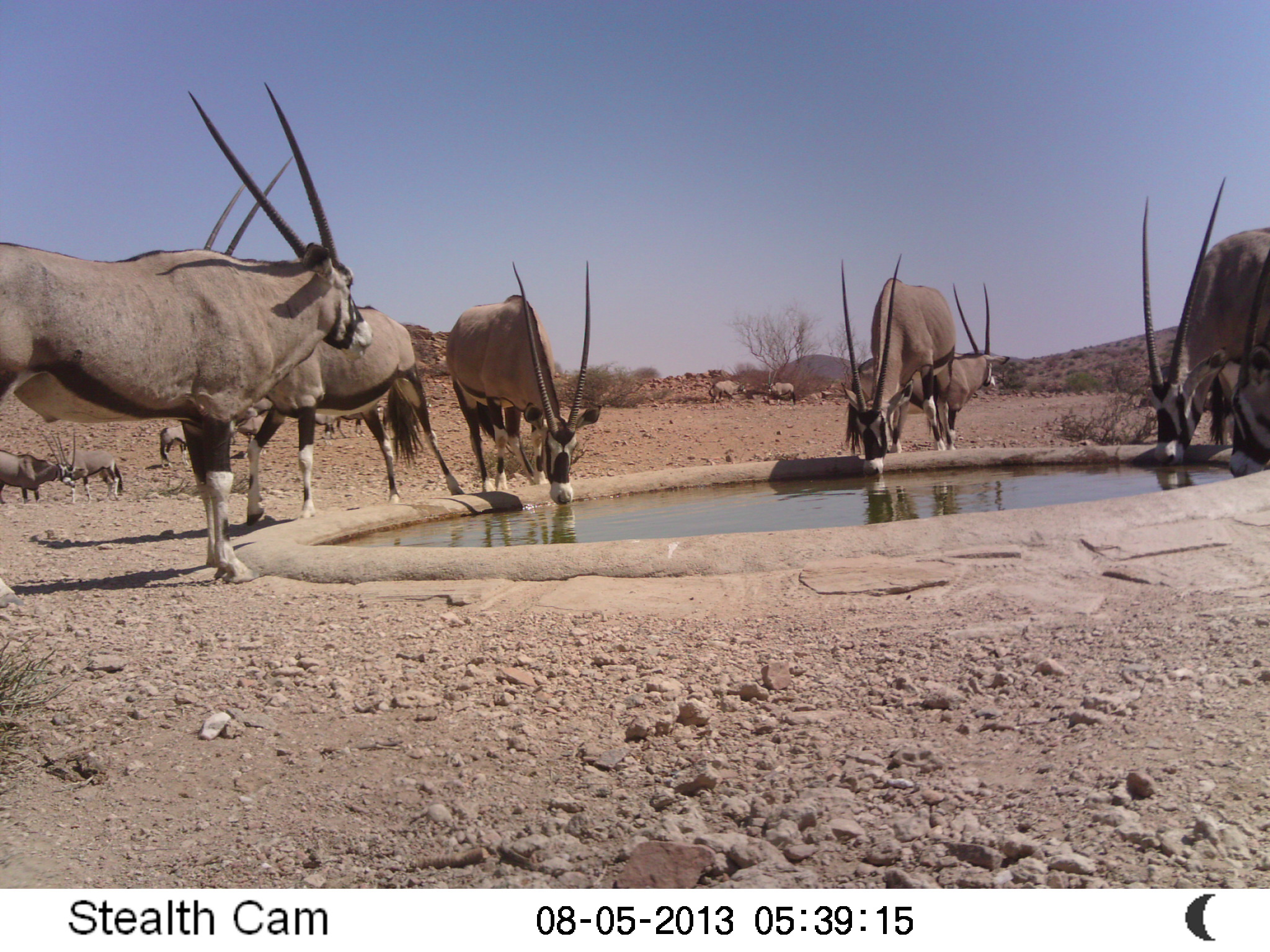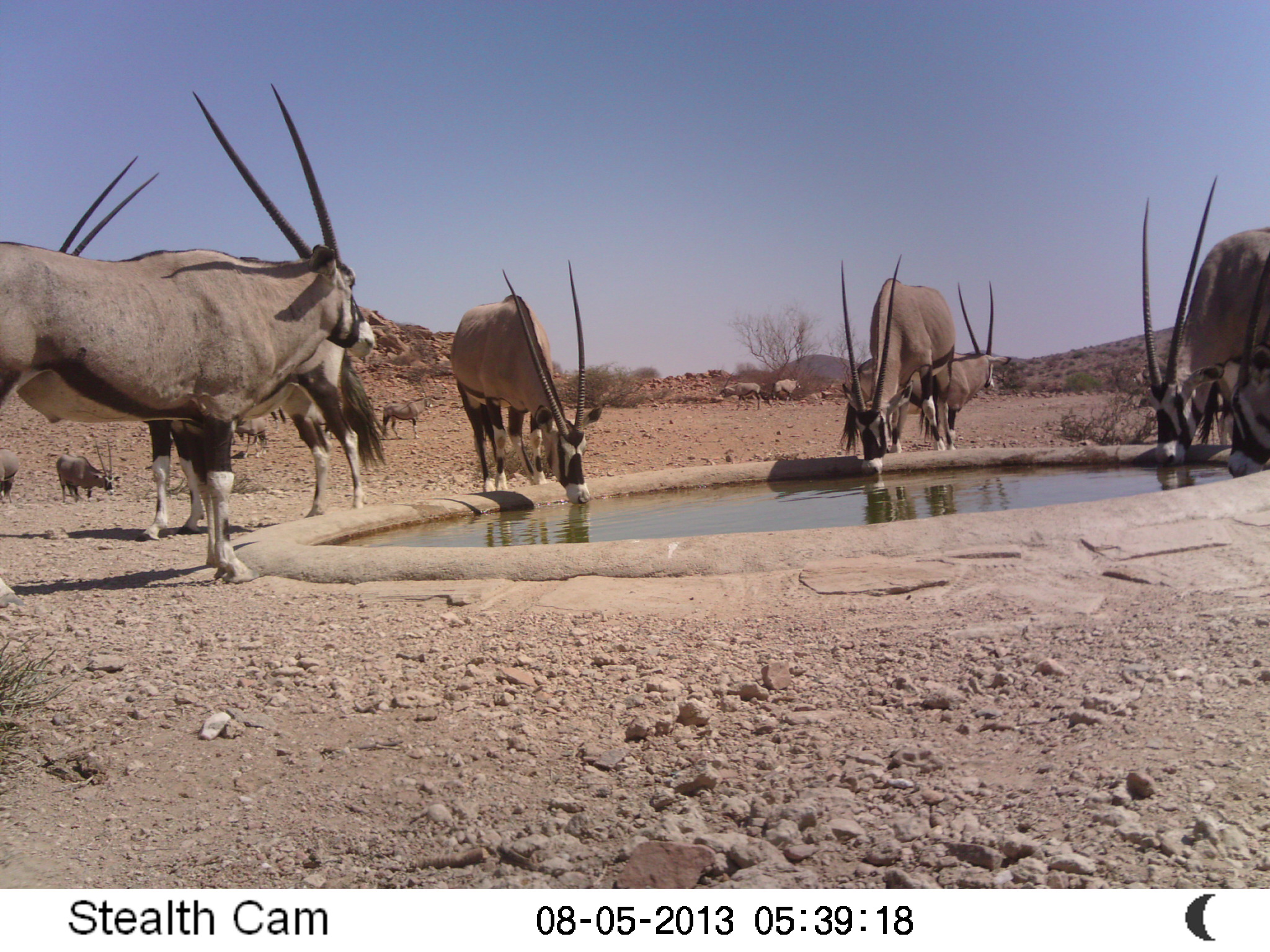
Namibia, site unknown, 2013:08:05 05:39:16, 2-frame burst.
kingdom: Animalia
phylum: Chordata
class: Mammalia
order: Artiodactyla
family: Bovidae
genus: Oryx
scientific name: Oryx gazella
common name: gemsbok